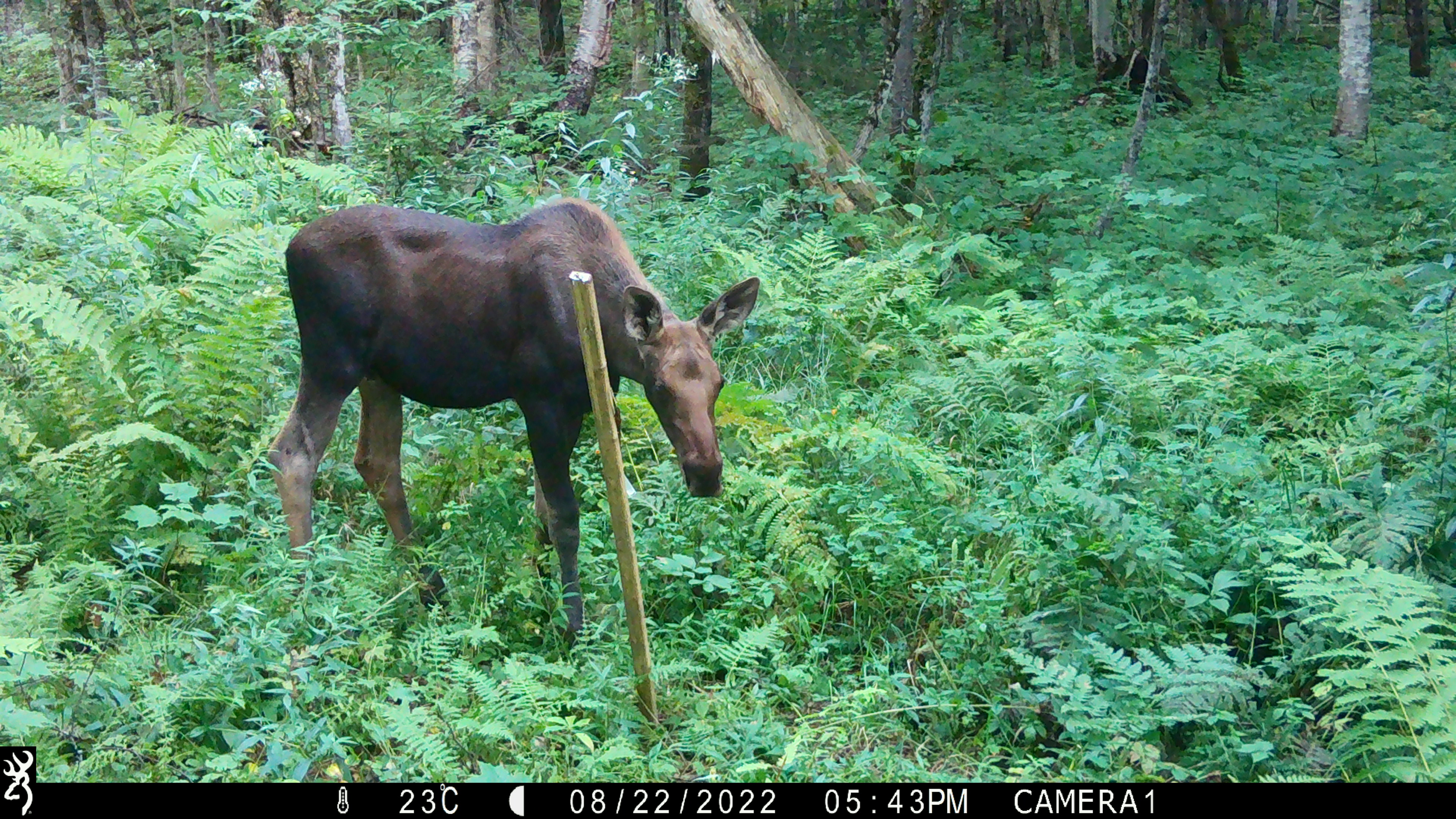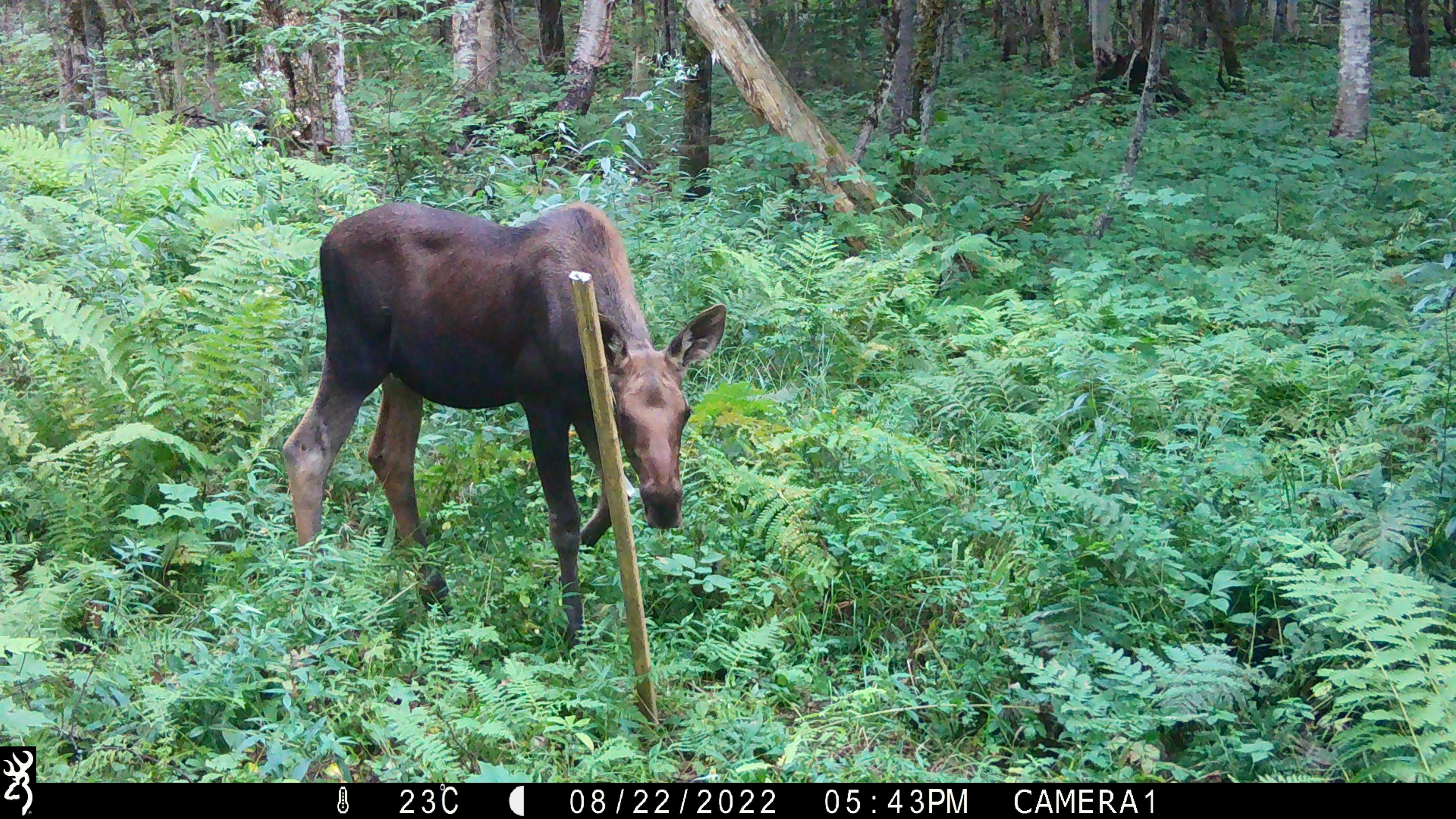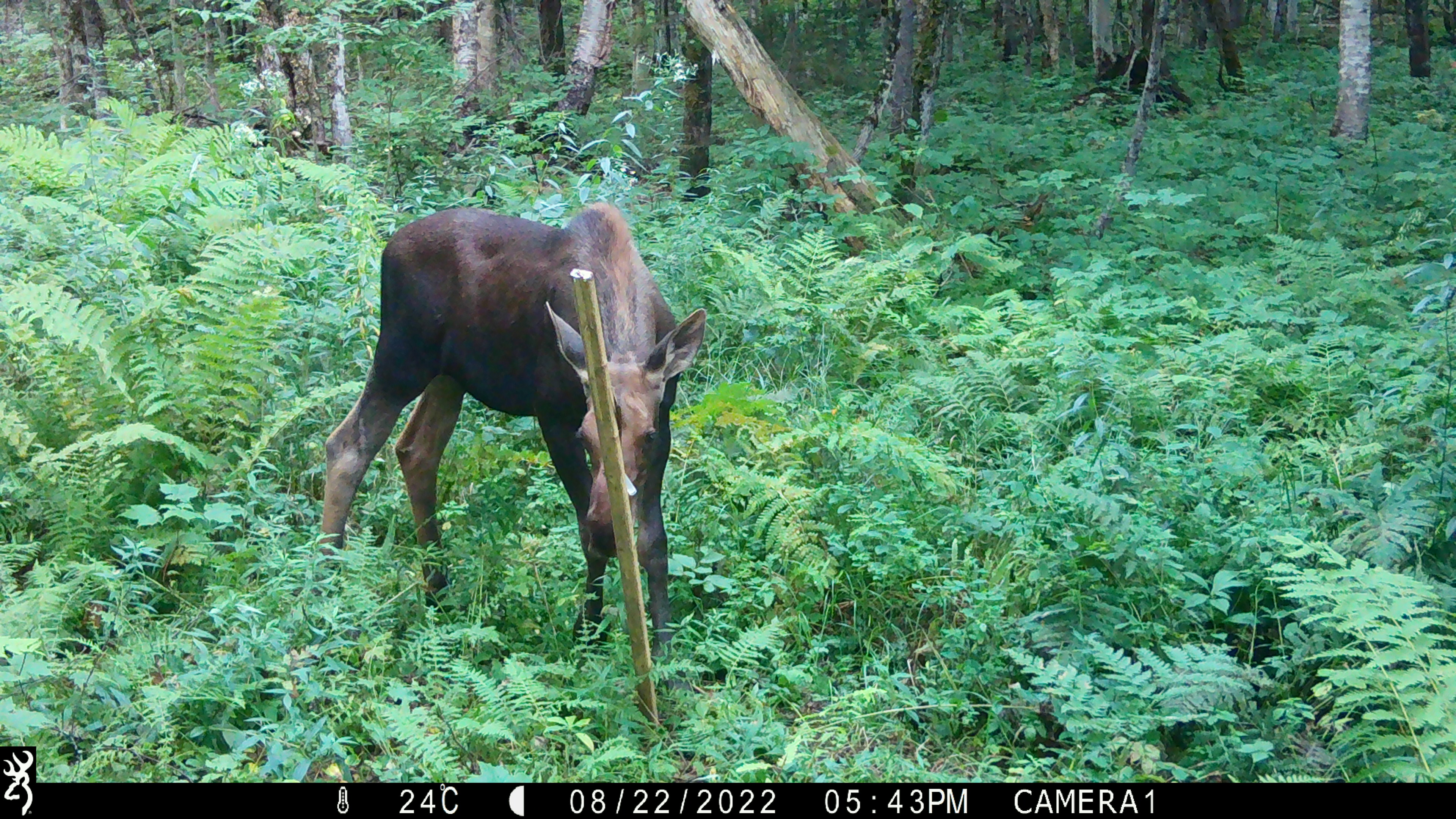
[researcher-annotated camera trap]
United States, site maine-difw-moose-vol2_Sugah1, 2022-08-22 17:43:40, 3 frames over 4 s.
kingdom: Animalia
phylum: Chordata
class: Mammalia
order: Artiodactyla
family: Cervidae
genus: Alces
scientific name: Alces alces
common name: moose